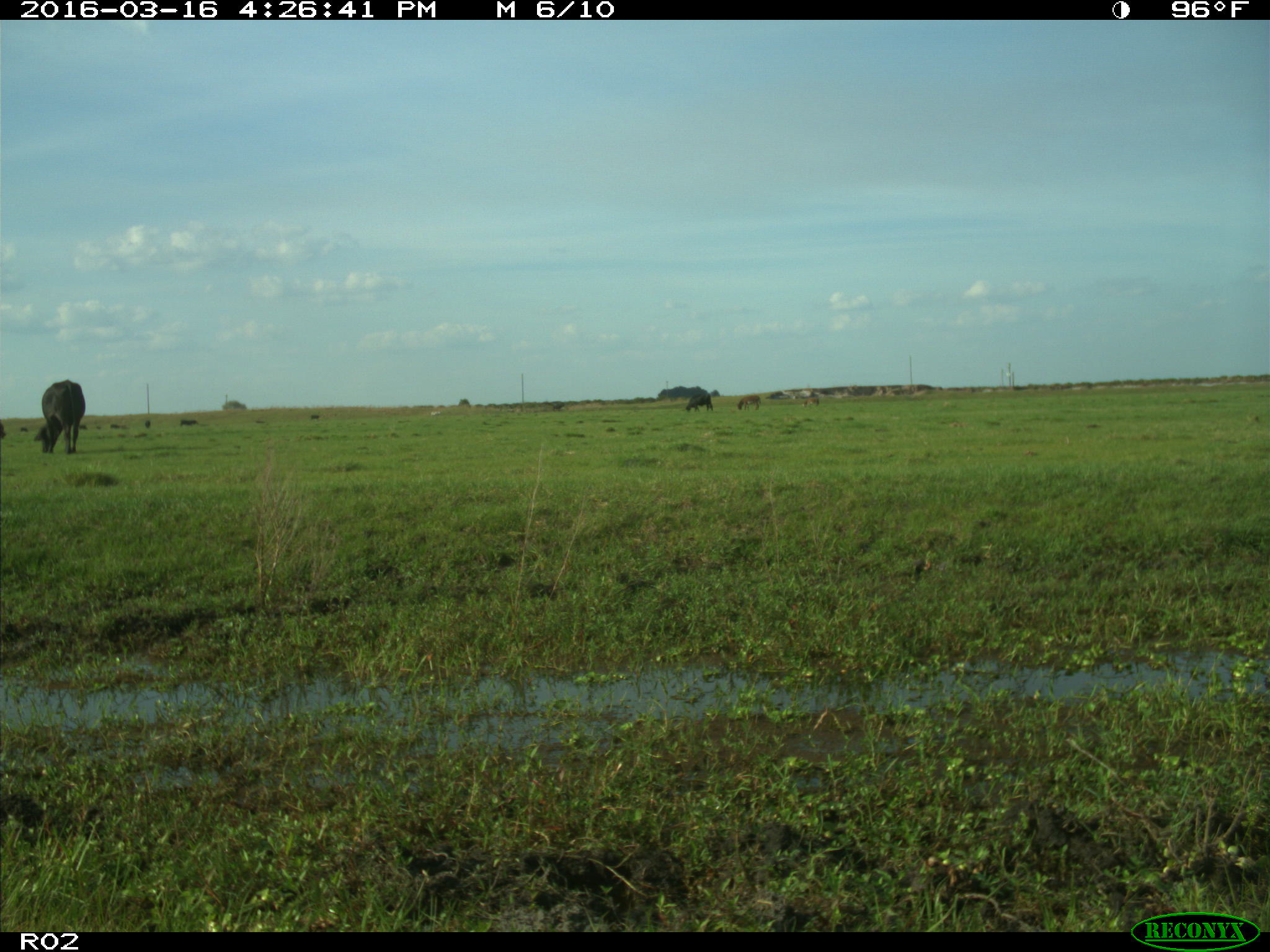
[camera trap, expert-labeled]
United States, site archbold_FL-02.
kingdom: Animalia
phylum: Chordata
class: Mammalia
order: Artiodactyla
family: Bovidae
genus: Bos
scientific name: Bos taurus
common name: domestic cow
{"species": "Bos taurus (domestic cow)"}